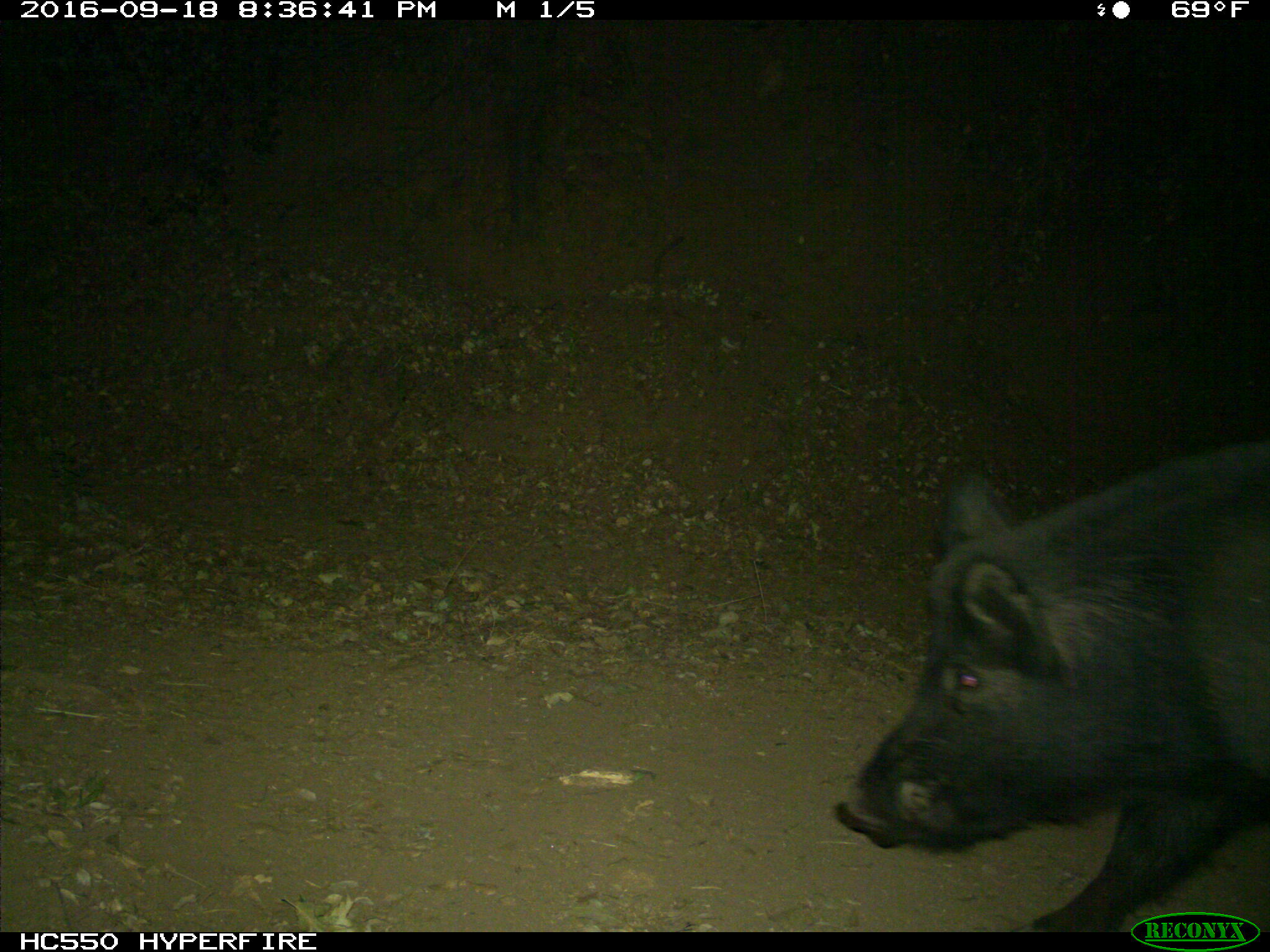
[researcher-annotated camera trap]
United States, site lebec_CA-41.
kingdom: Animalia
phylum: Chordata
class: Mammalia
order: Artiodactyla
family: Suidae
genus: Sus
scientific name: Sus scrofa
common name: wild boar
Sus scrofa (wild boar).